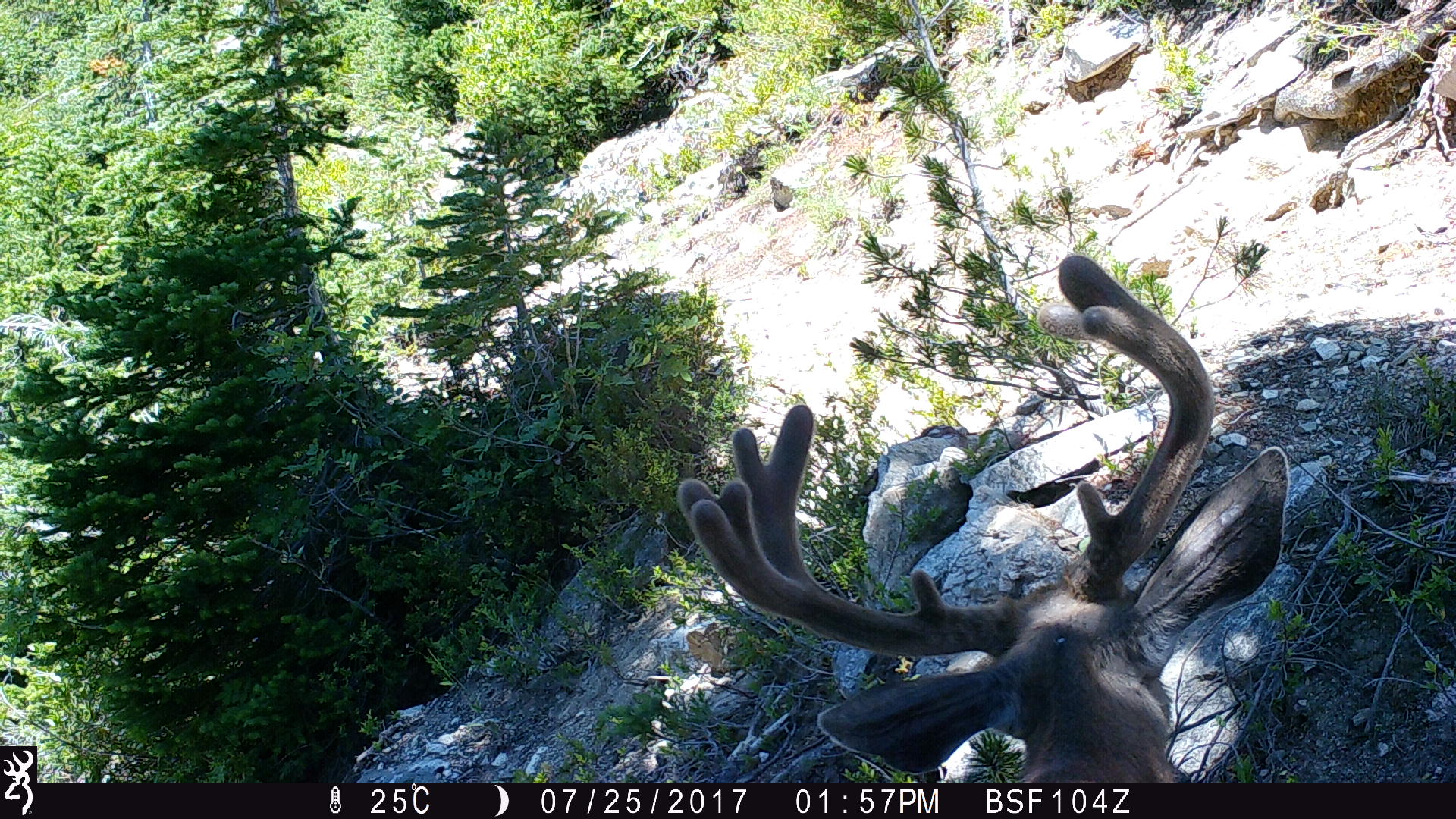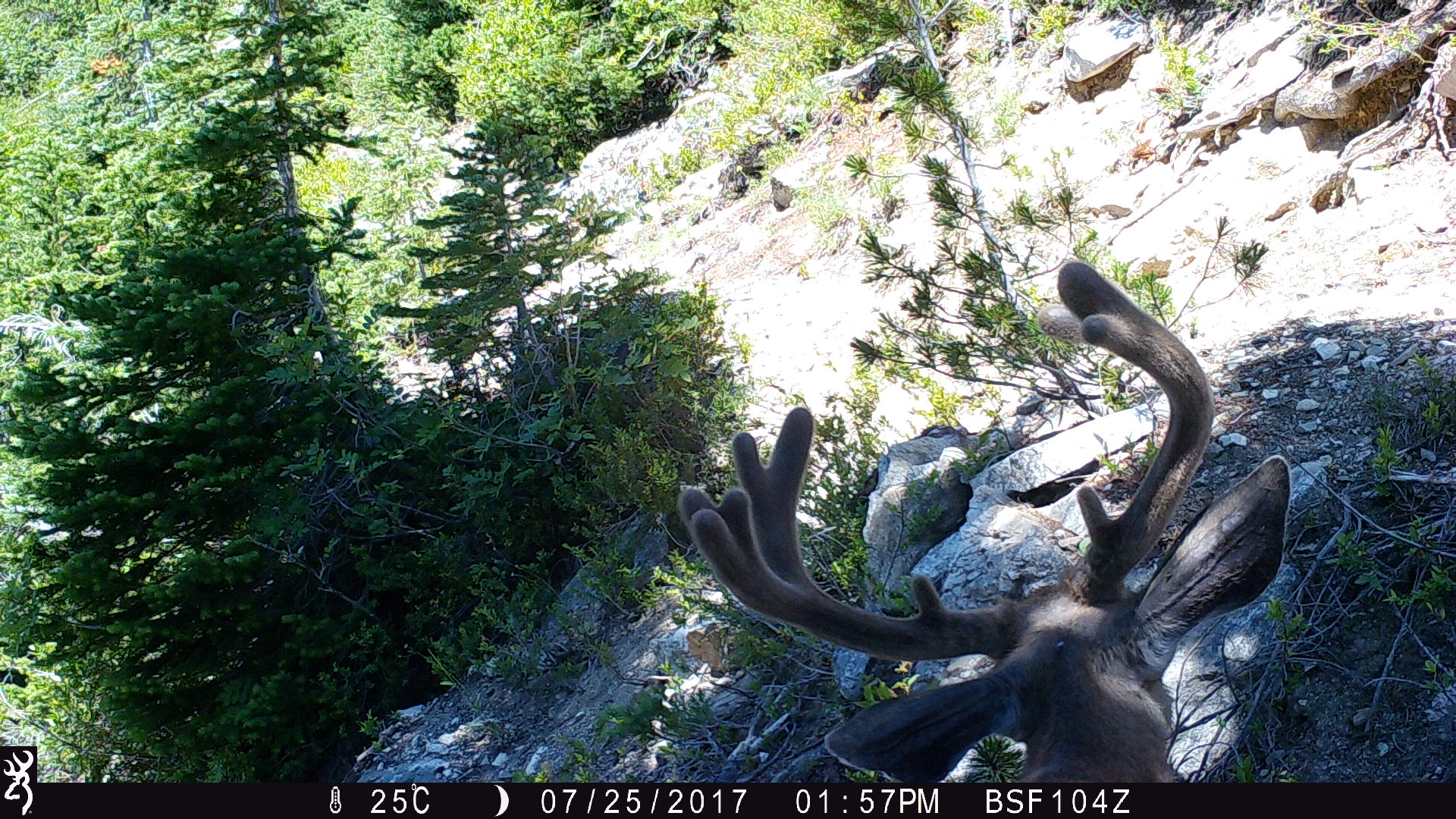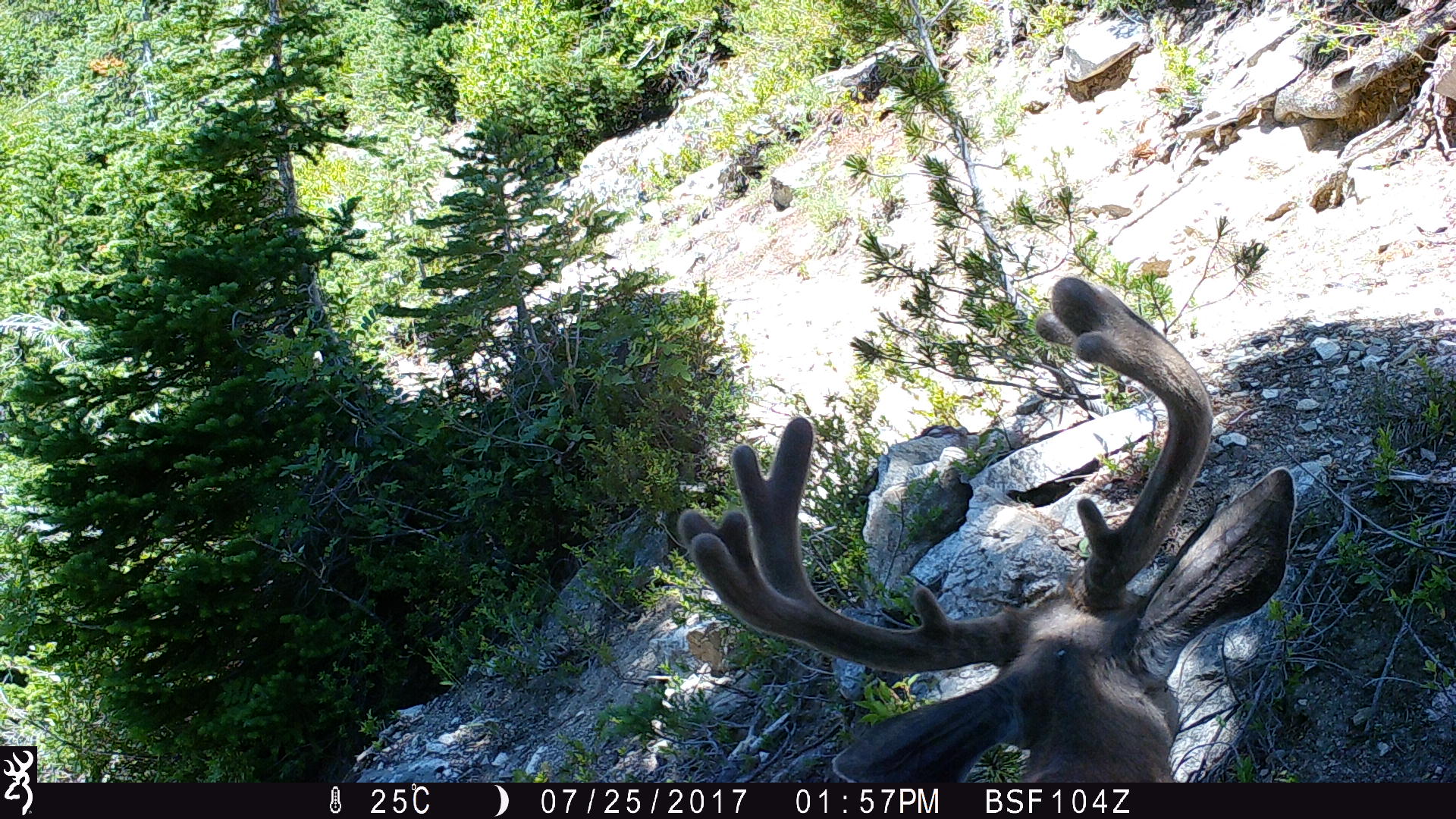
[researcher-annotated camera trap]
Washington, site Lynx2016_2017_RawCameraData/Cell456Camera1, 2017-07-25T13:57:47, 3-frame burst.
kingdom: Animalia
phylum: Chordata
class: Mammalia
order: Artiodactyla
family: Cervidae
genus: Odocoileus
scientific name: Odocoileus hemionus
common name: mule deer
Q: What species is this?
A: Odocoileus hemionus (mule deer).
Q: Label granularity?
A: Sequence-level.